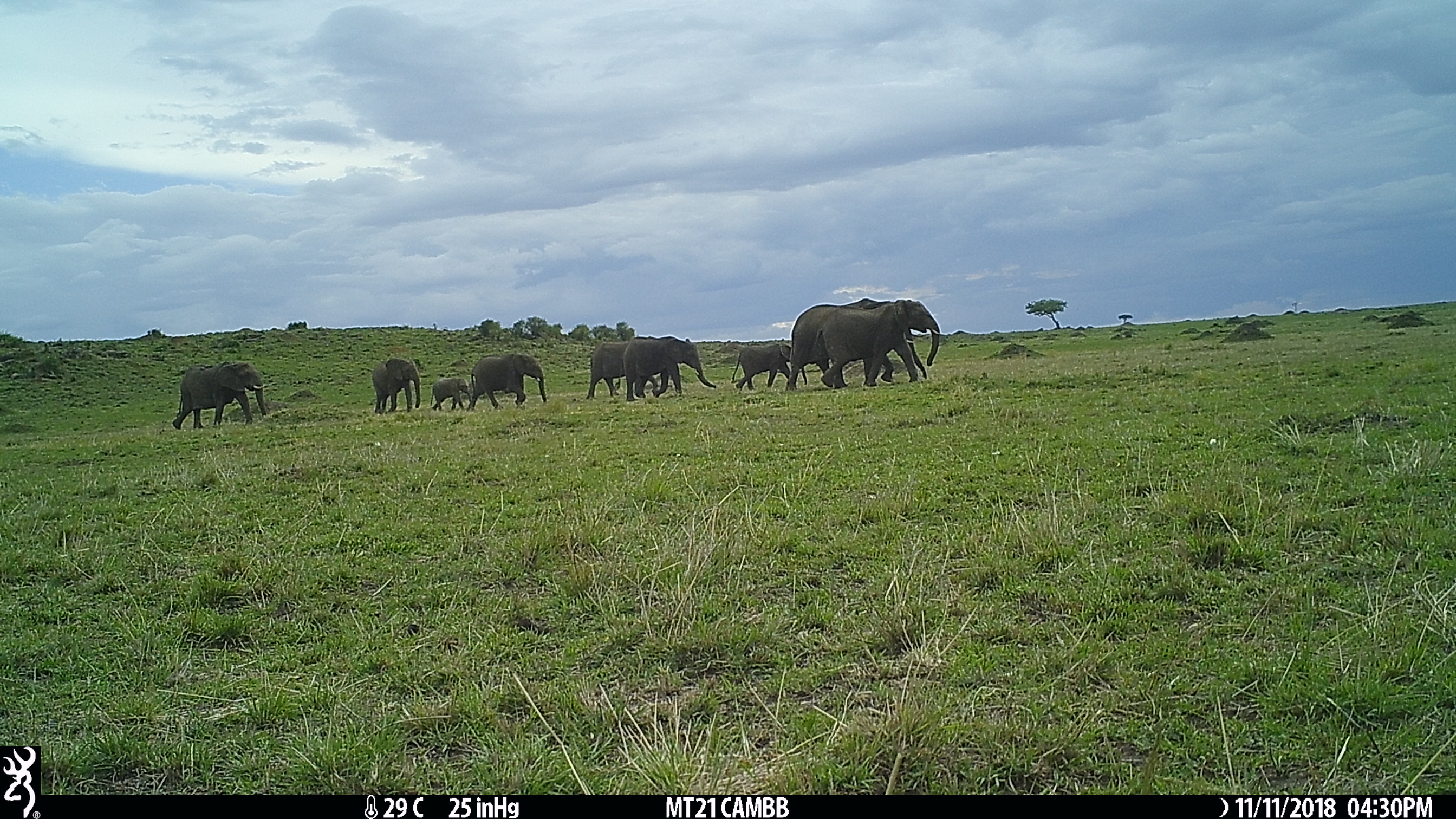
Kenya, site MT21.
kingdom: Animalia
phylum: Chordata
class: Mammalia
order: Proboscidea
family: Elephantidae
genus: Loxodonta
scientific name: Loxodonta africana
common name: elephant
Elephant (Loxodonta africana).